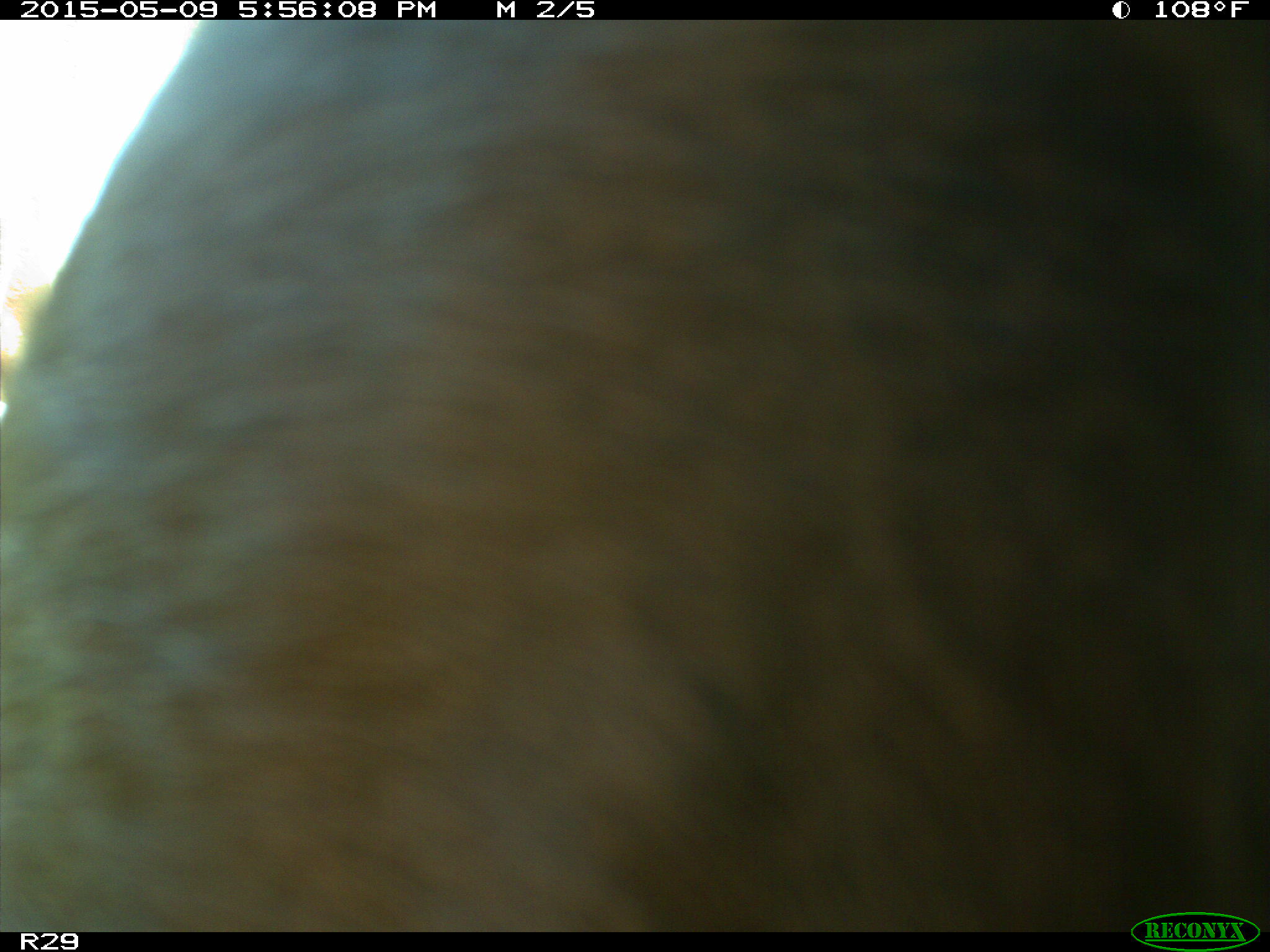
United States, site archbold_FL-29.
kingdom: Animalia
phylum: Chordata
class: Mammalia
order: Artiodactyla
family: Bovidae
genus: Bos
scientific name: Bos taurus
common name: domestic cow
Bos taurus (domestic cow).